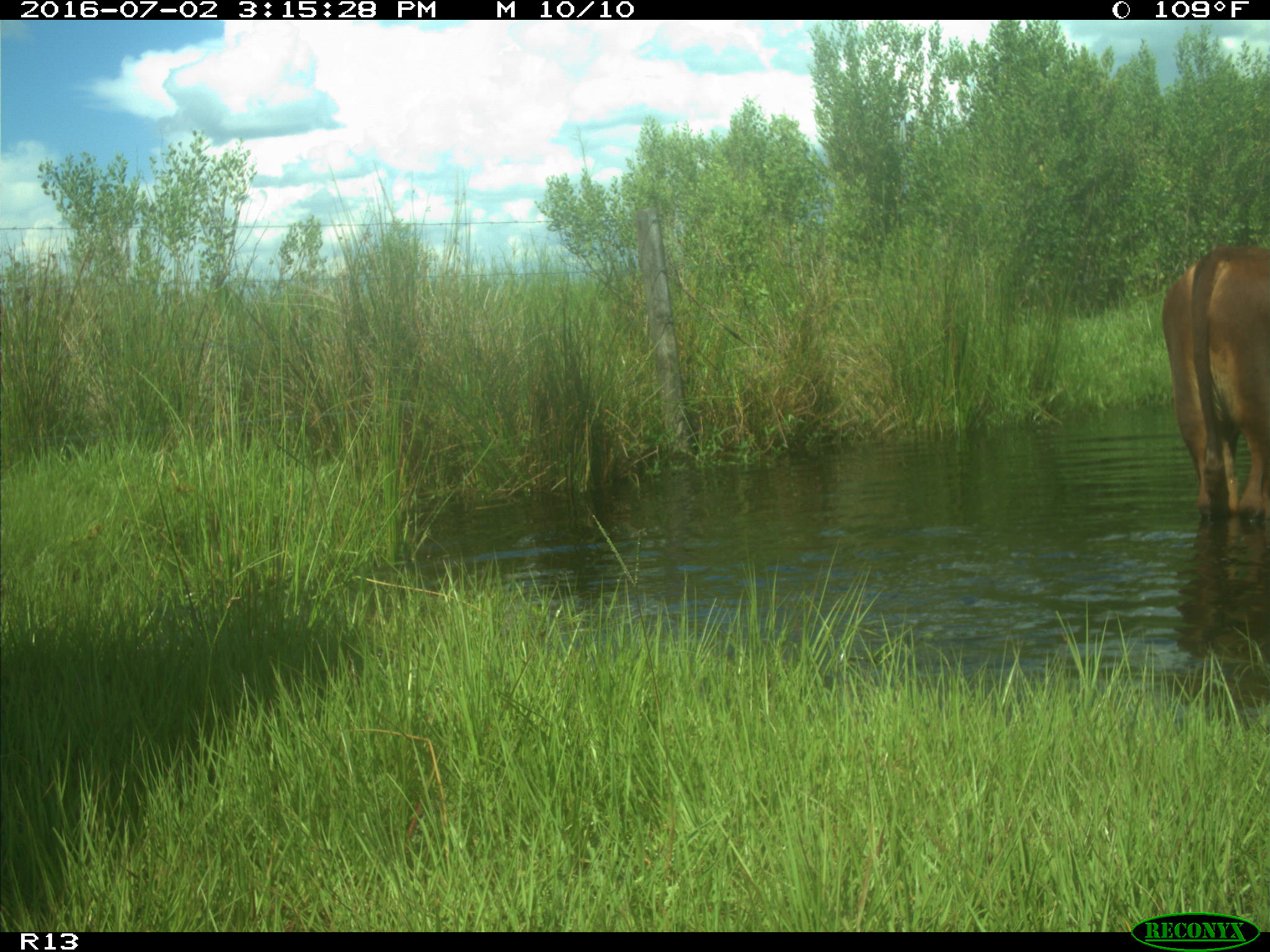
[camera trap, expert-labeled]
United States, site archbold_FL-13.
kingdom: Animalia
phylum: Chordata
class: Mammalia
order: Artiodactyla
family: Bovidae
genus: Bos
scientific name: Bos taurus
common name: domestic cow